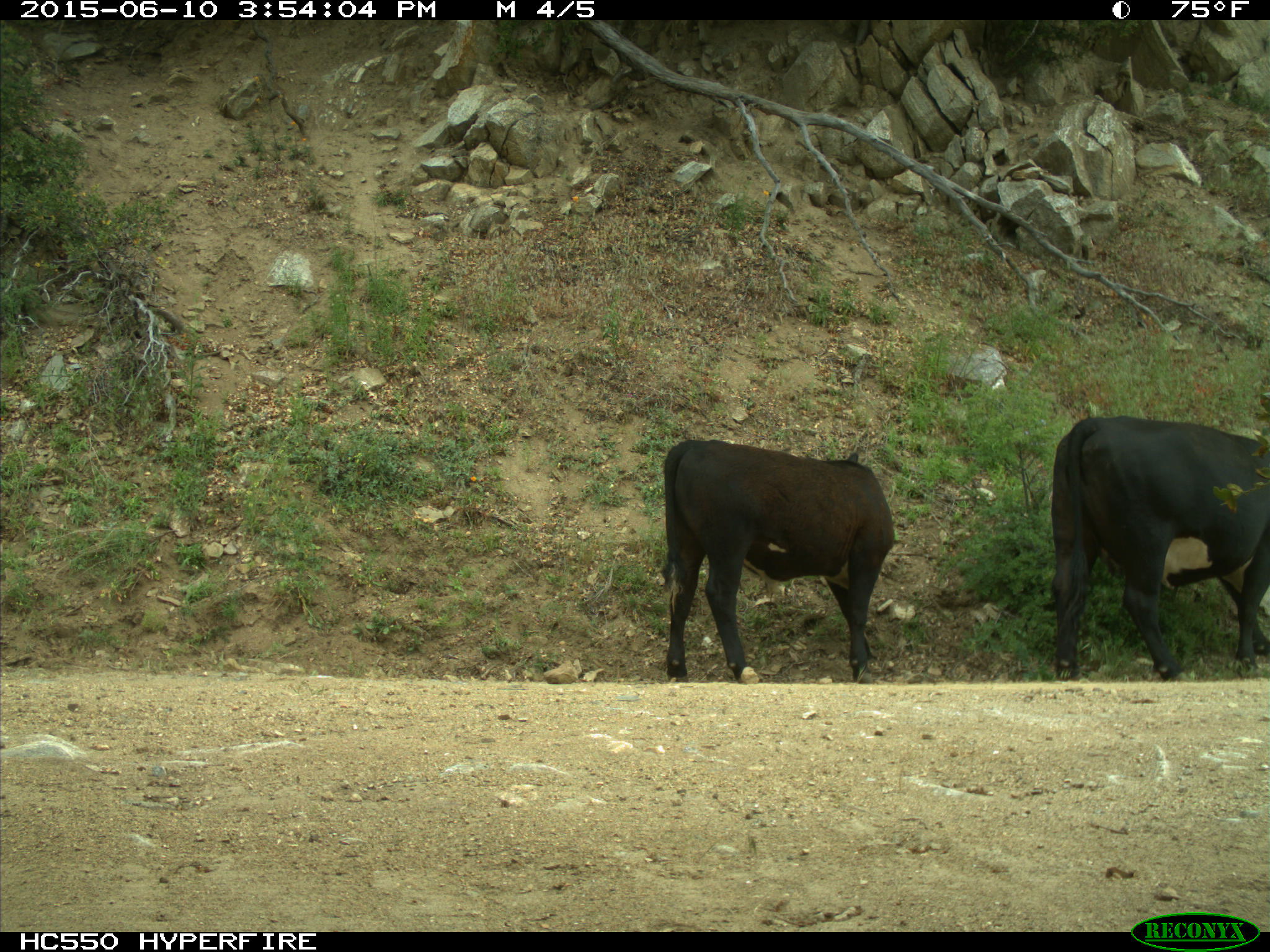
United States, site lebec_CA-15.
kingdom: Animalia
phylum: Chordata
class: Mammalia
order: Artiodactyla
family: Bovidae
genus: Bos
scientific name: Bos taurus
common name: domestic cow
Bos taurus (domestic cow).